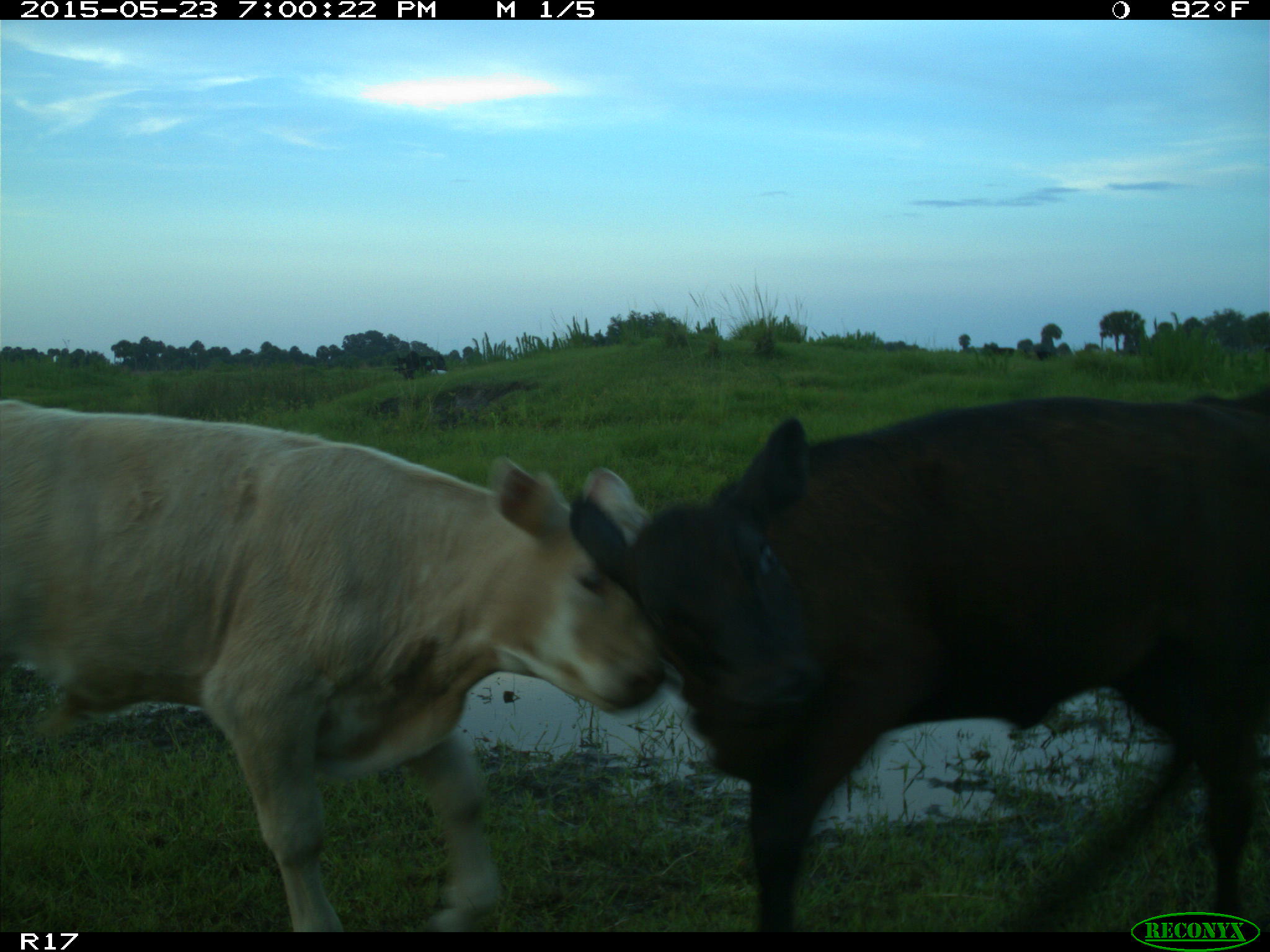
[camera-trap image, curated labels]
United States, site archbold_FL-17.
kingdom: Animalia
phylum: Chordata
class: Mammalia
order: Artiodactyla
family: Bovidae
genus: Bos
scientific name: Bos taurus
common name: domestic cow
Bos taurus (domestic cow).